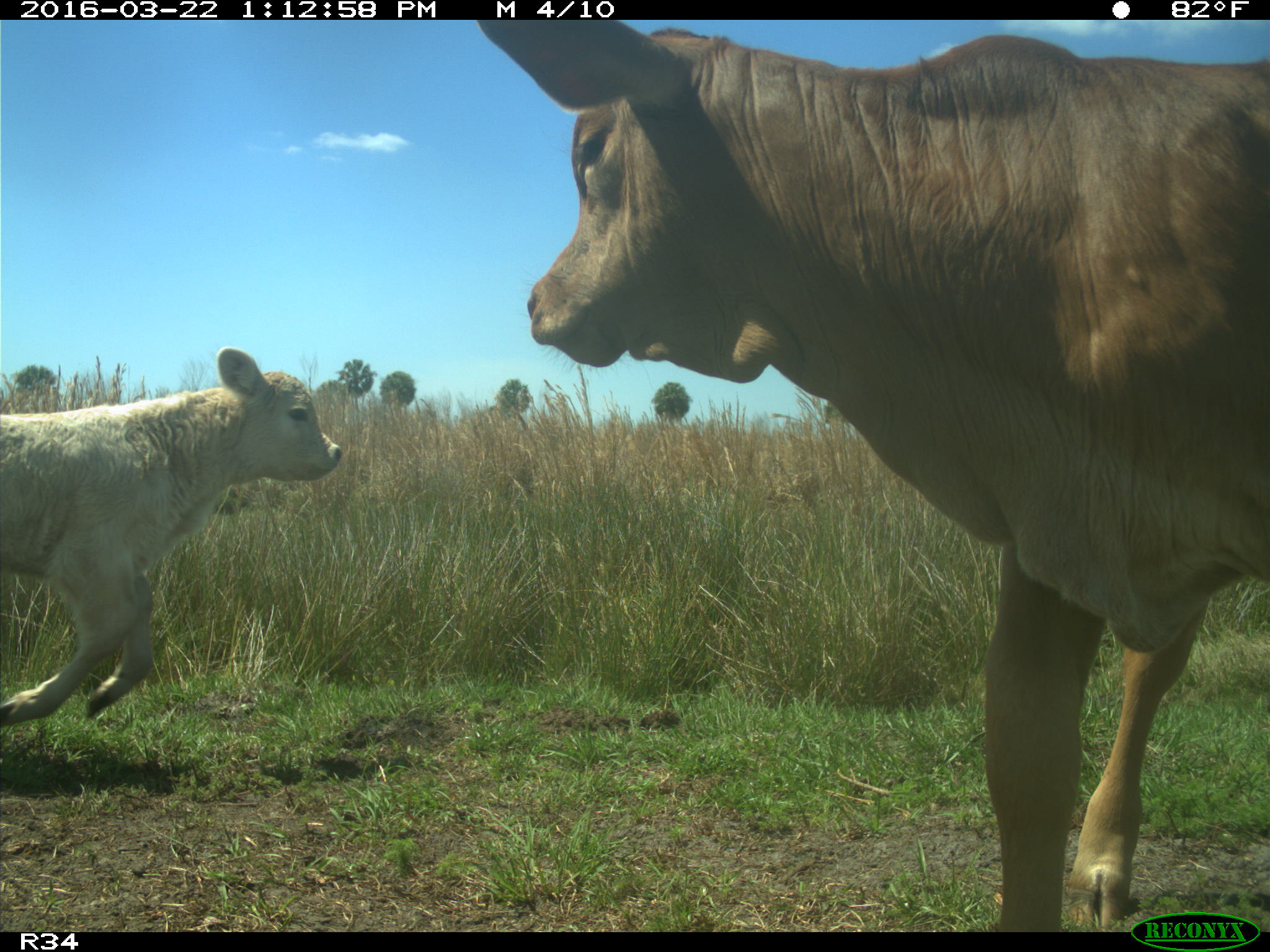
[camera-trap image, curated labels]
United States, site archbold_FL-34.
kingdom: Animalia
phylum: Chordata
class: Mammalia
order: Artiodactyla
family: Bovidae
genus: Bos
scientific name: Bos taurus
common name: domestic cow